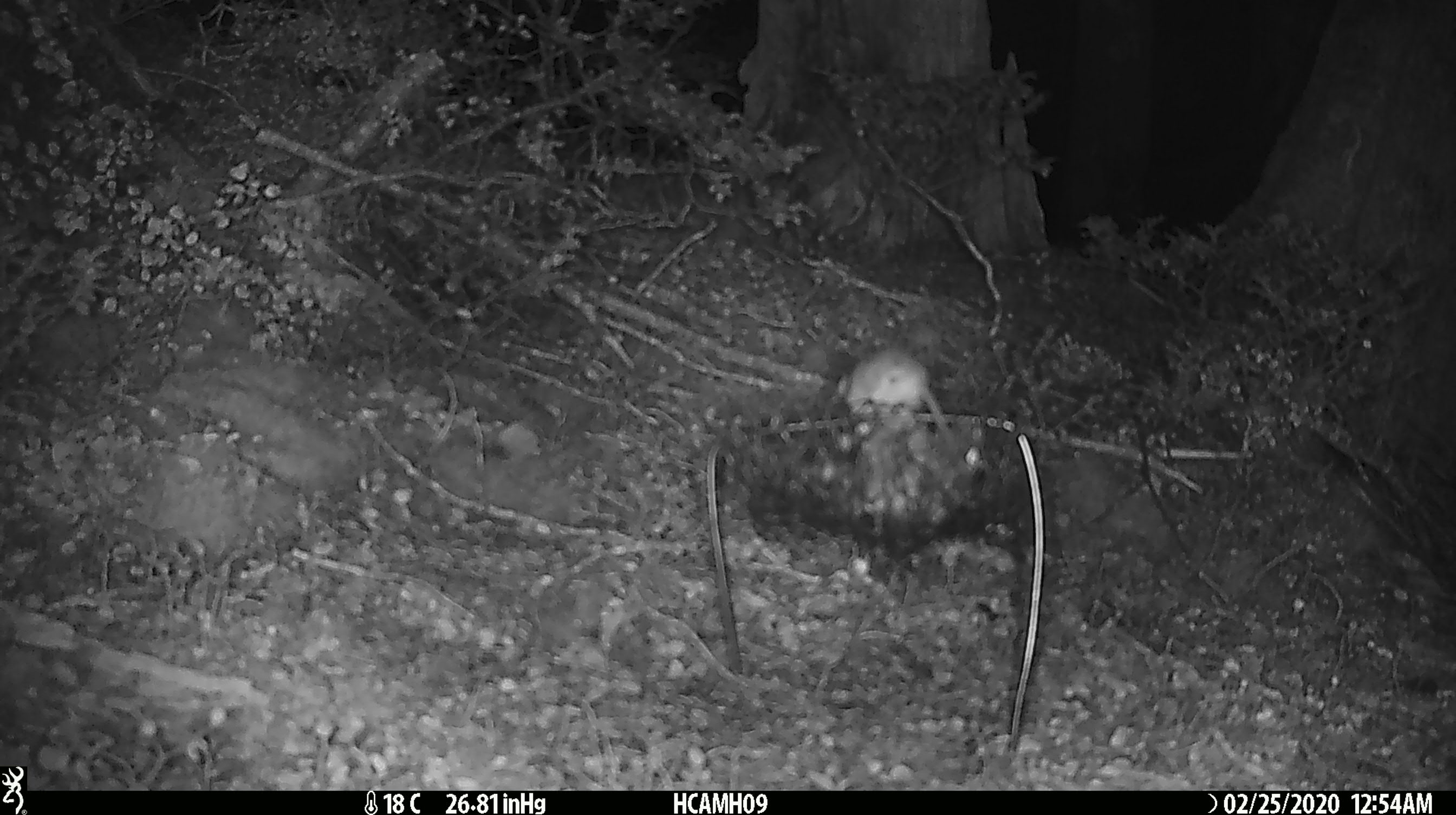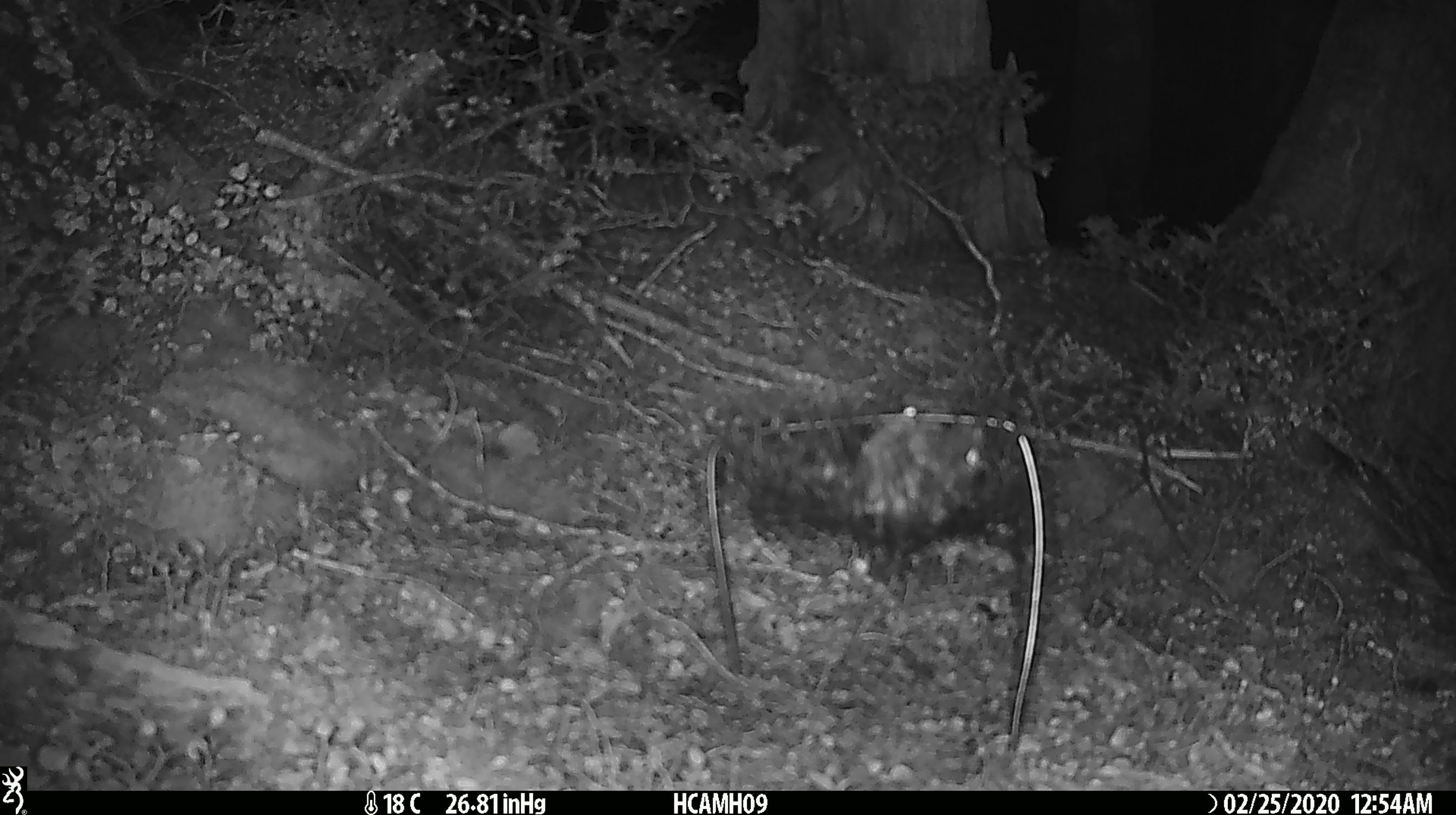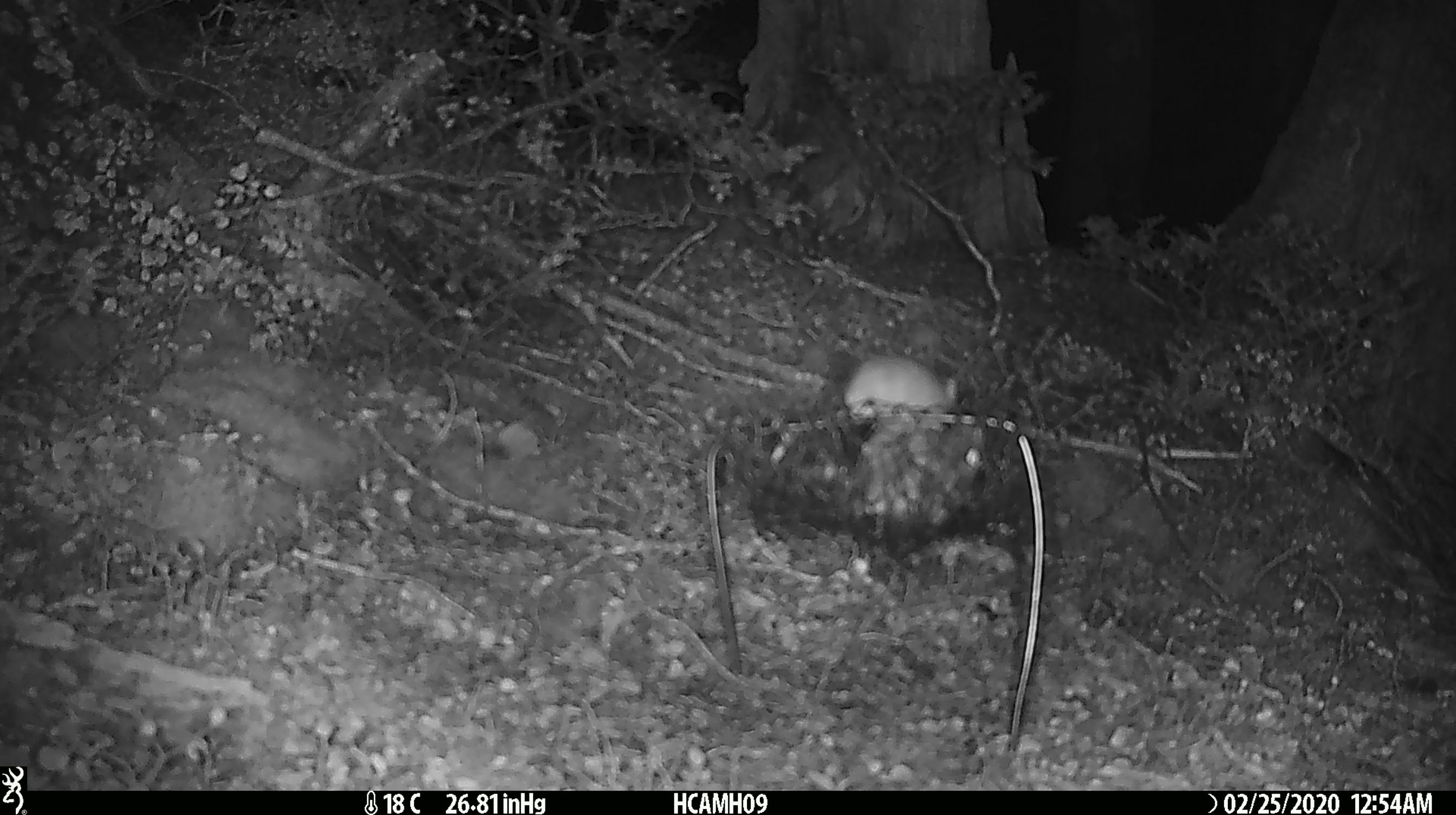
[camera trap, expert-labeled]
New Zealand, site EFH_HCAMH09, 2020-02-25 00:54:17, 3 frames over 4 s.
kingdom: Animalia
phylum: Chordata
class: Mammalia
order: Rodentia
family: Muridae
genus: Mus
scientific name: Mus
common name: mouse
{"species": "mouse (Mus)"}